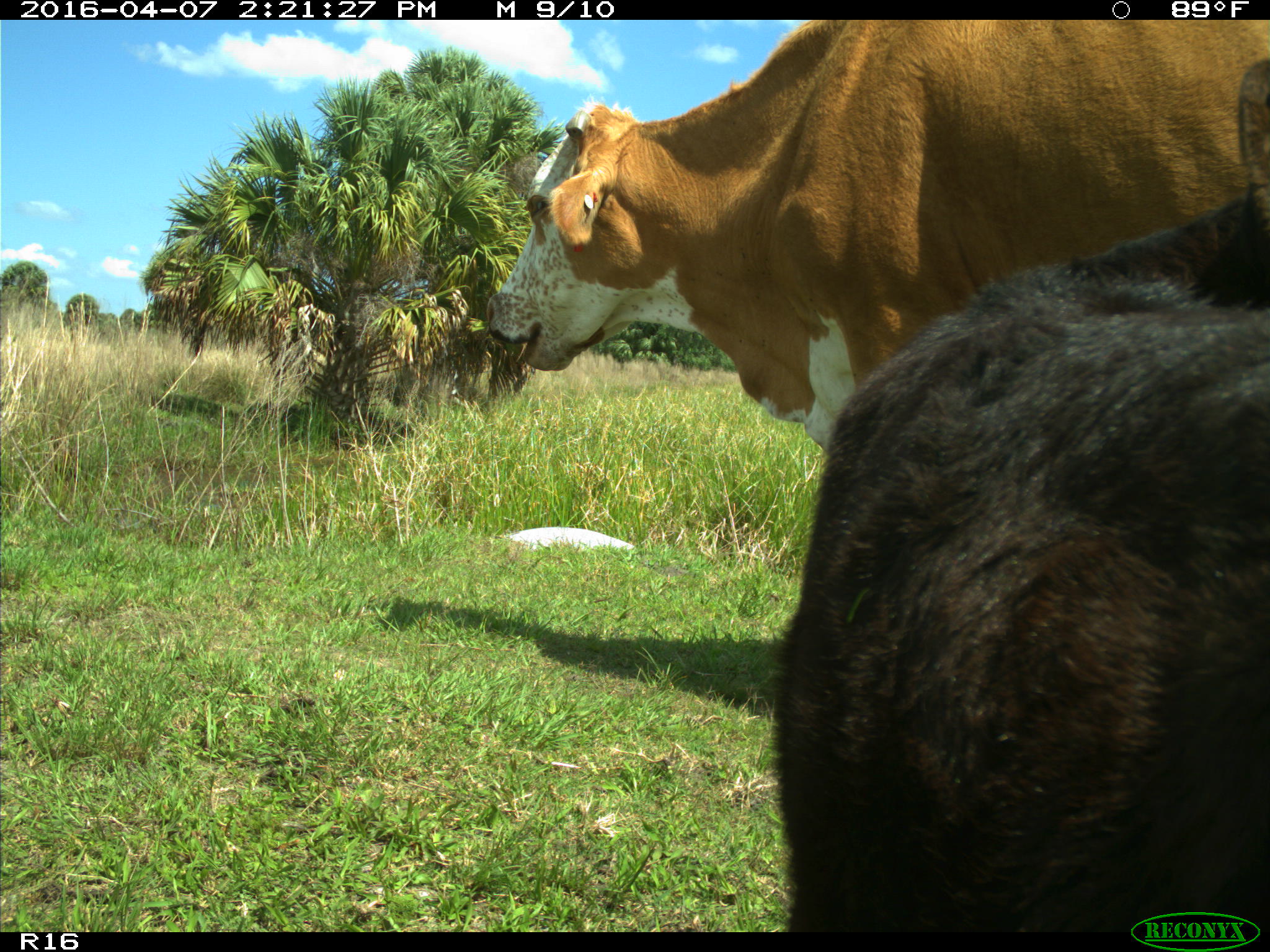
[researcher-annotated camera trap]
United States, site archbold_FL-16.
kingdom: Animalia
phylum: Chordata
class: Mammalia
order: Artiodactyla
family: Bovidae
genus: Bos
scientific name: Bos taurus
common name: domestic cow